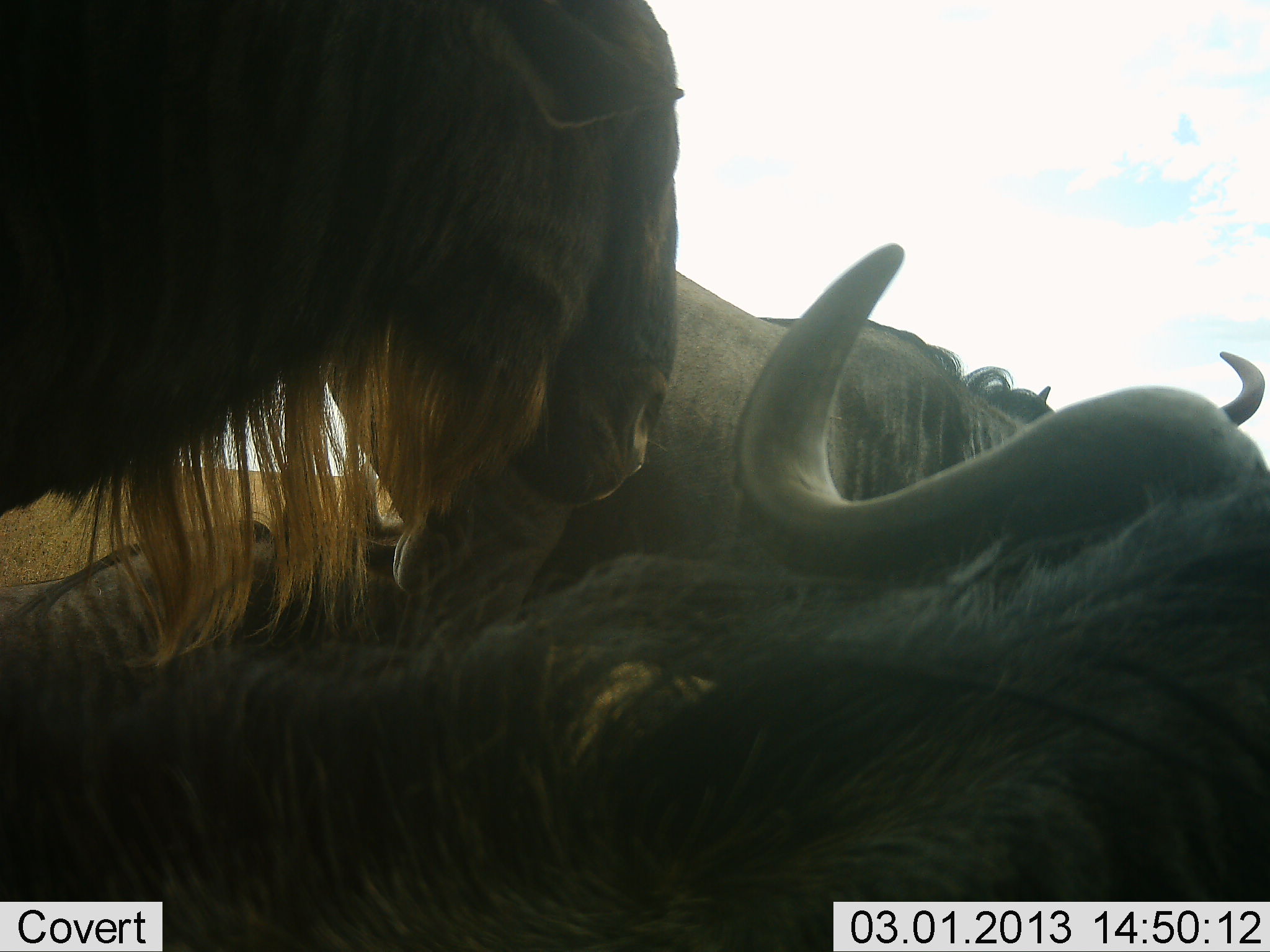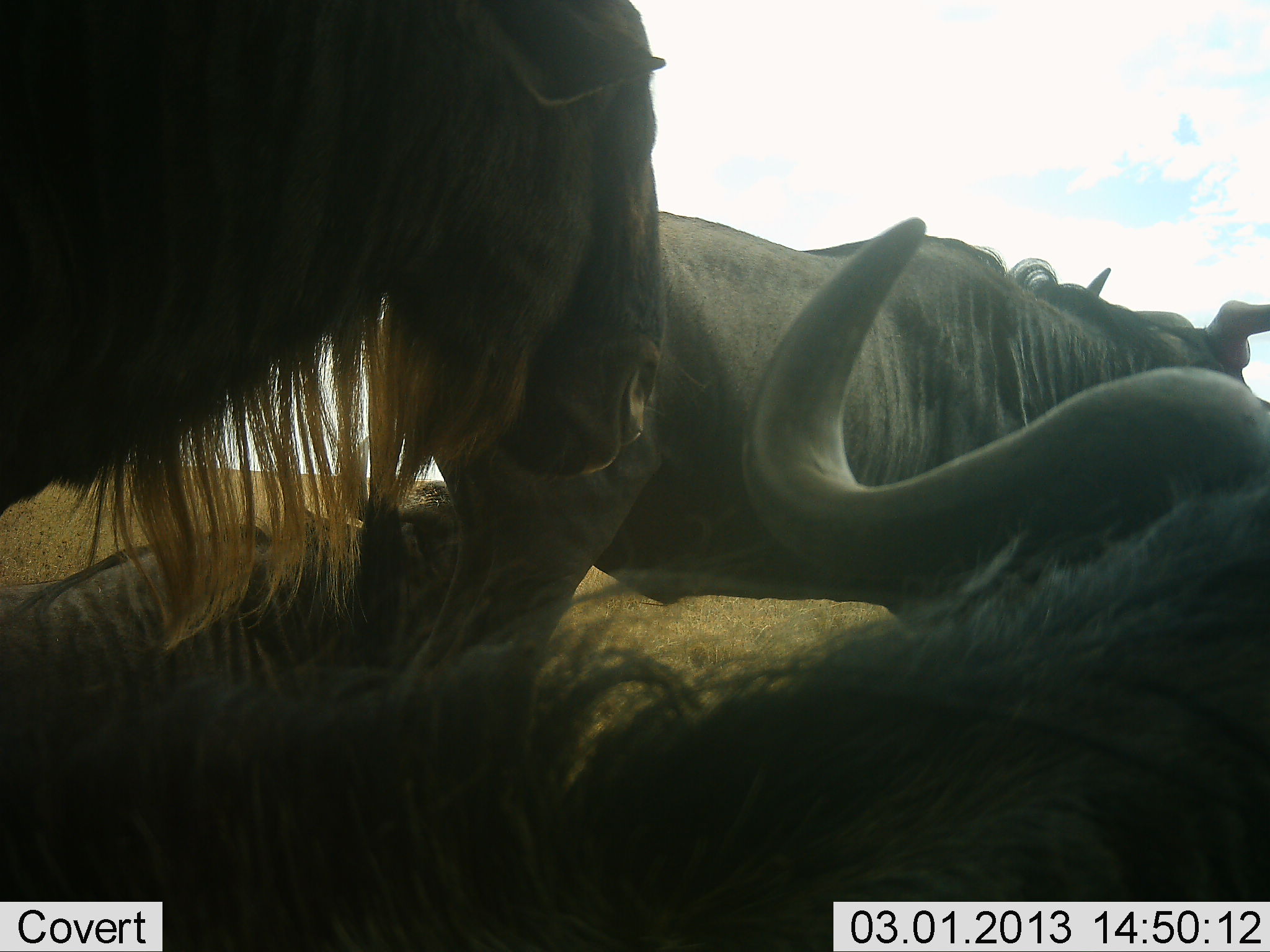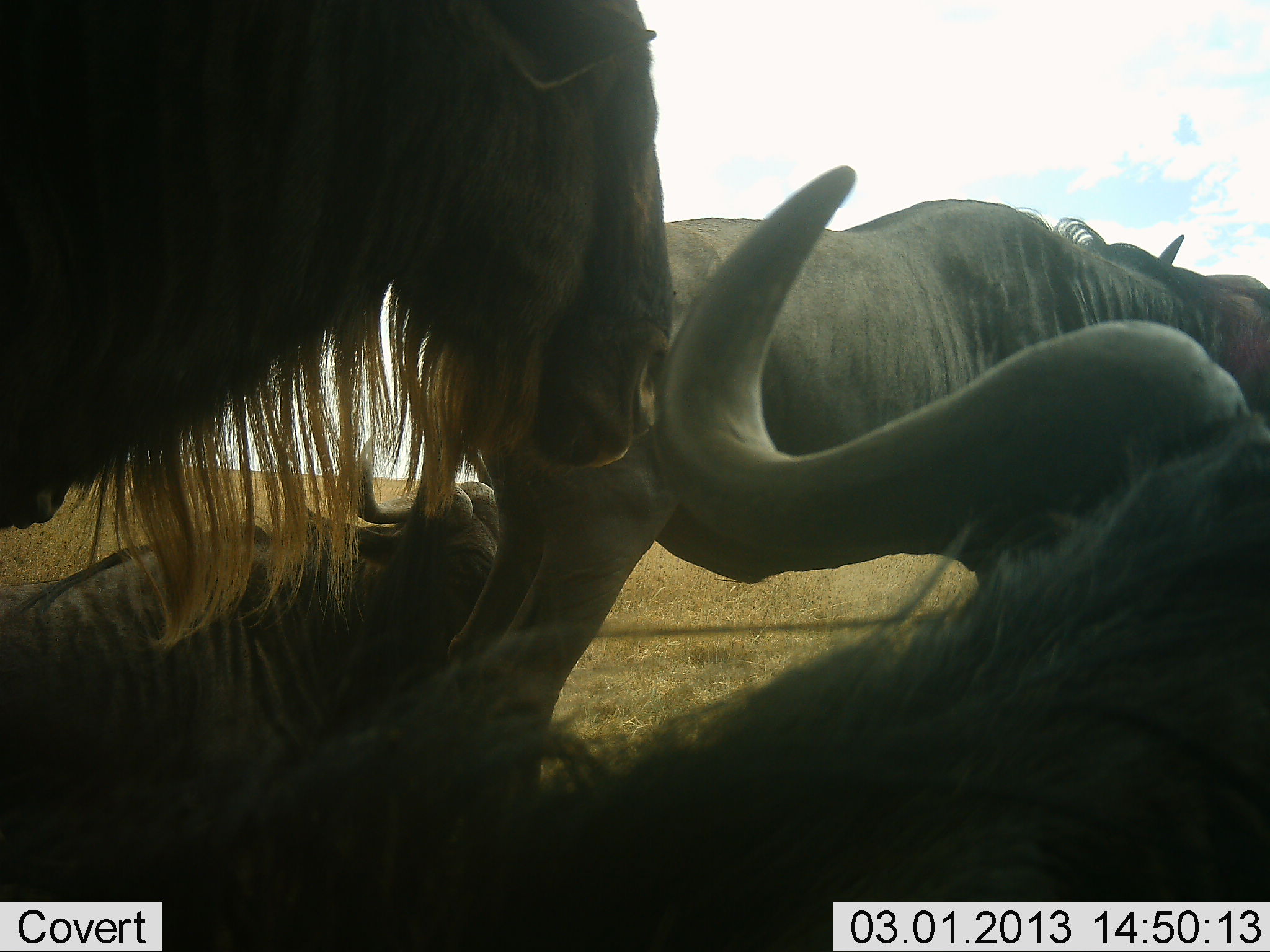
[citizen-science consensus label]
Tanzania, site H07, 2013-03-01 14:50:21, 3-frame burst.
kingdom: Animalia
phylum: Chordata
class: Mammalia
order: Artiodactyla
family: Bovidae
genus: Connochaetes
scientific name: Connochaetes taurinus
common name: blue wildebeest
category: wildebeest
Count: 4.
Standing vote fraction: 82%.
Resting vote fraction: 87%.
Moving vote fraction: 10%.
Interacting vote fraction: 8%.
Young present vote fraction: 0%.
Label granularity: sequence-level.